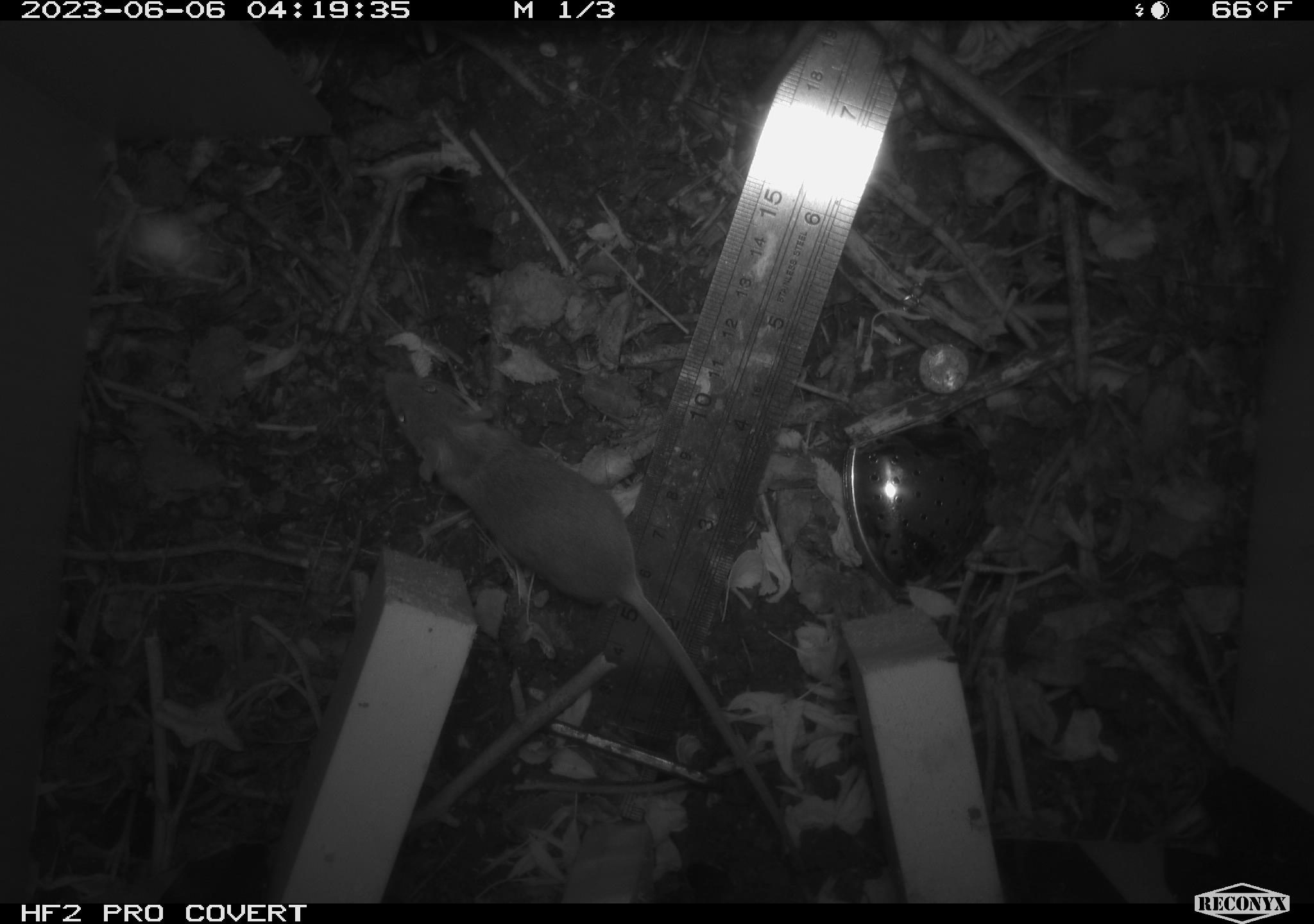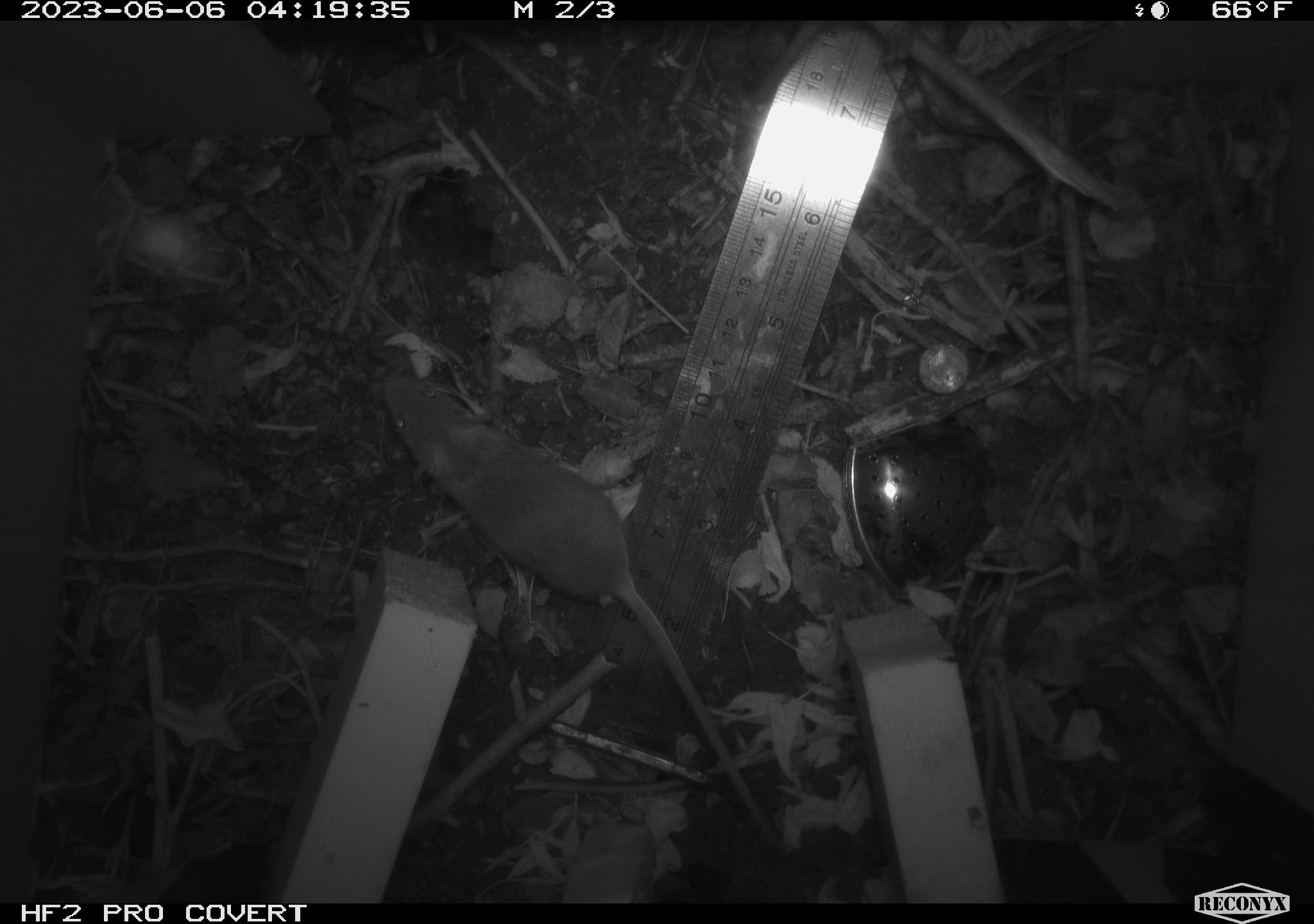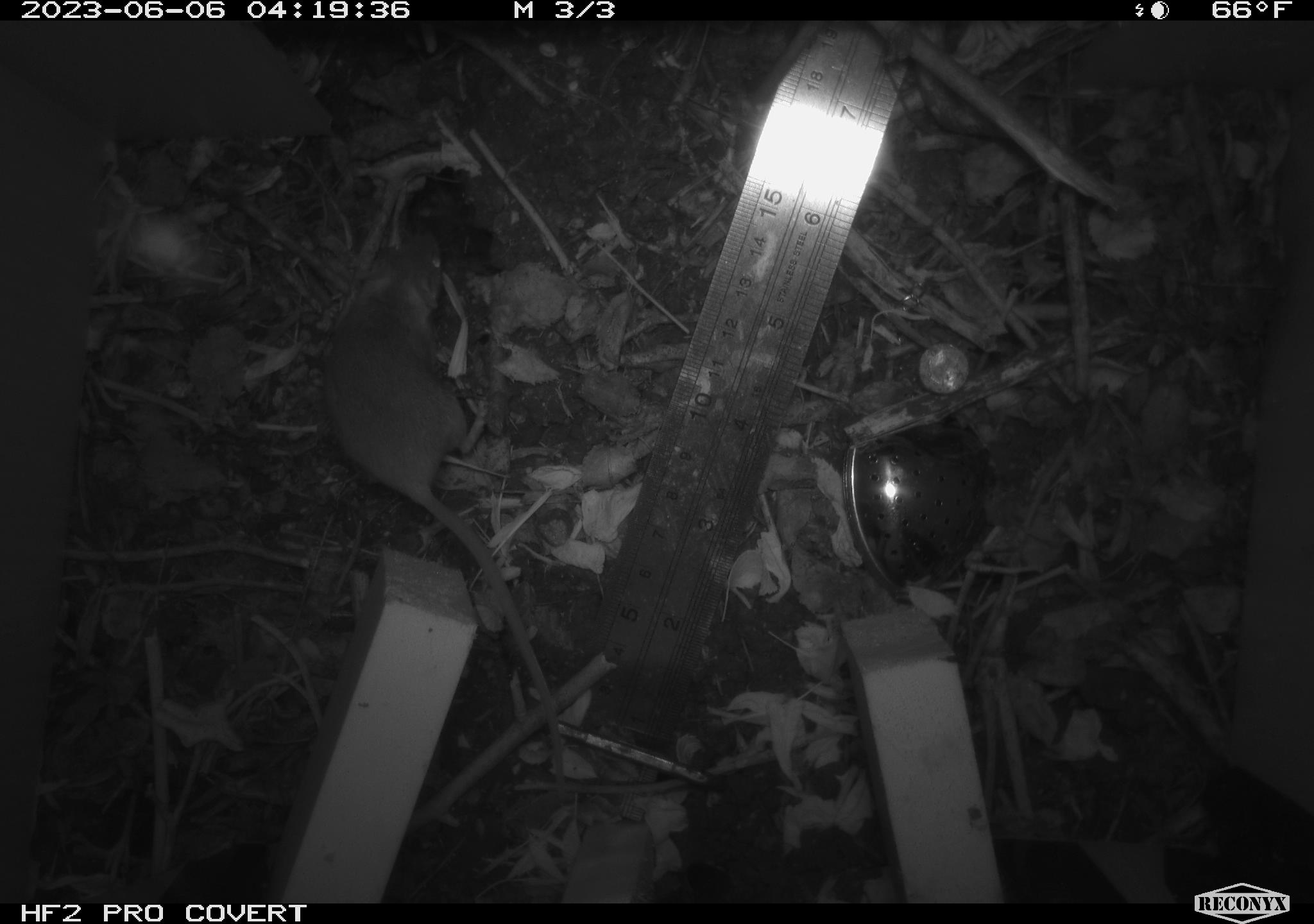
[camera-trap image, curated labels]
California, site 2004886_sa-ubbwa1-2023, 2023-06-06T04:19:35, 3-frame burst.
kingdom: Animalia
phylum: Chordata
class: Mammalia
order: Rodentia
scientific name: Rodentia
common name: rodent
Rodent (Rodentia).